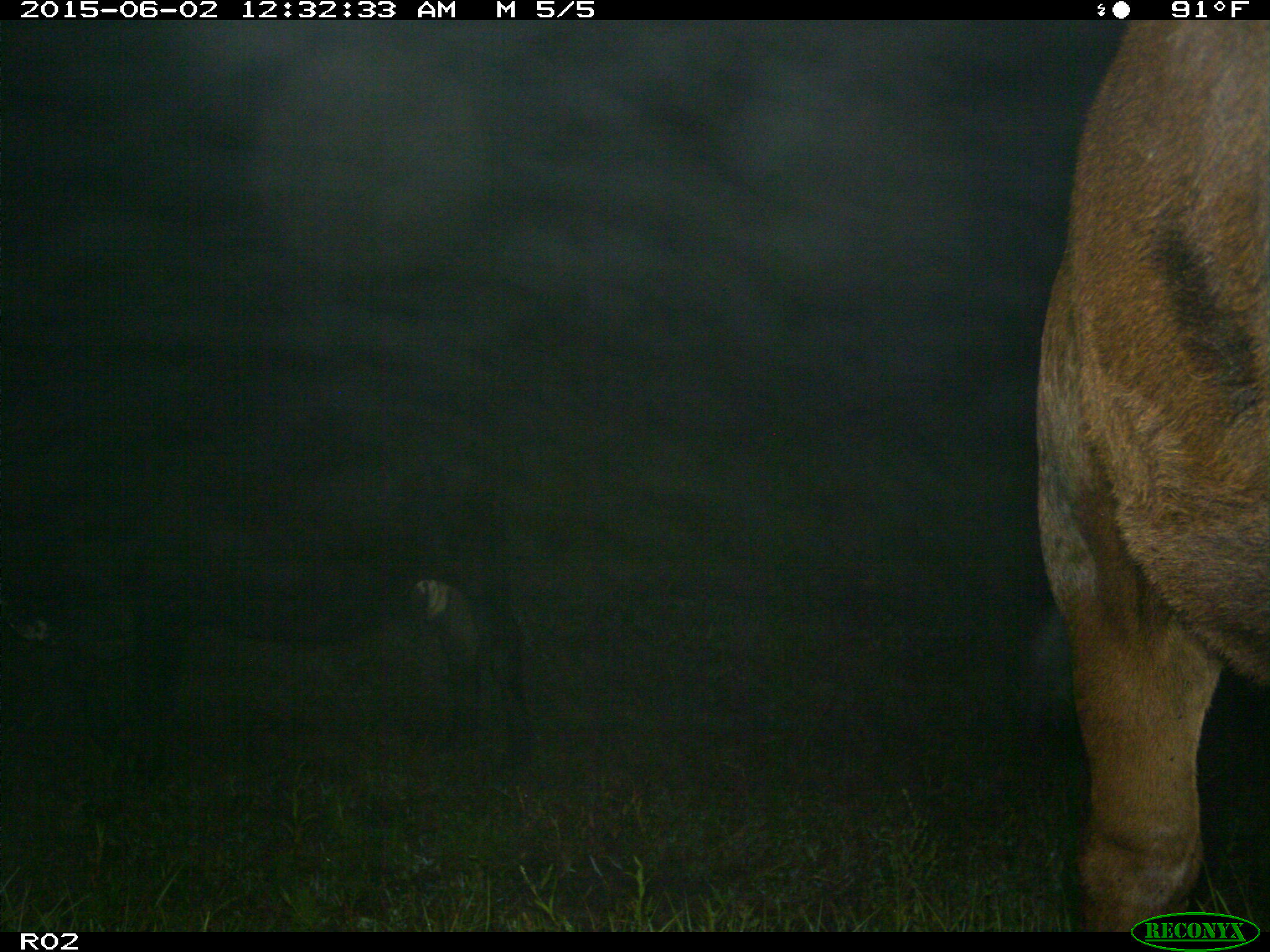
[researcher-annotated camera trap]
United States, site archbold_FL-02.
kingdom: Animalia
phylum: Chordata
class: Mammalia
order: Artiodactyla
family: Bovidae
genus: Bos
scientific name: Bos taurus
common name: domestic cow